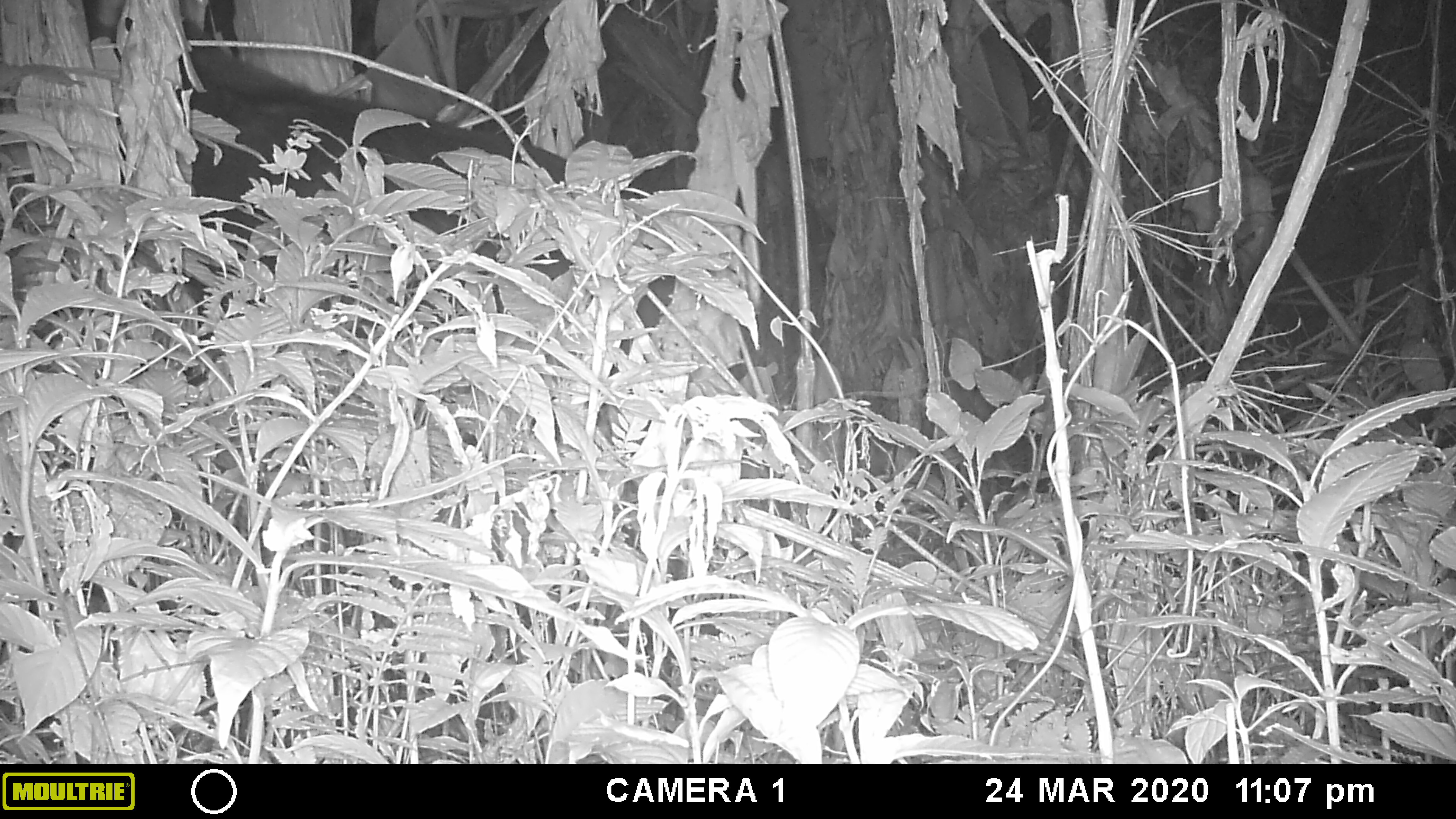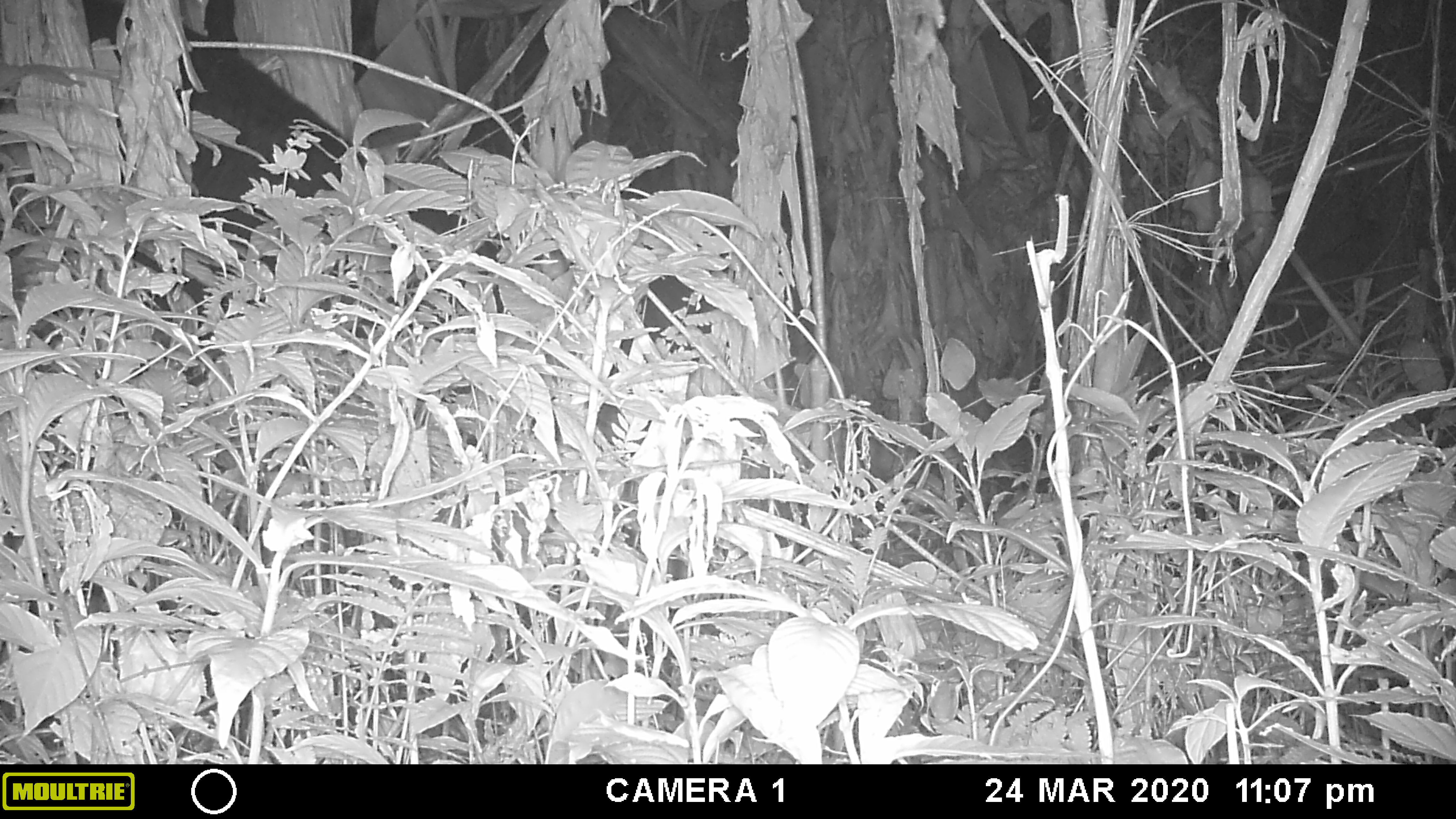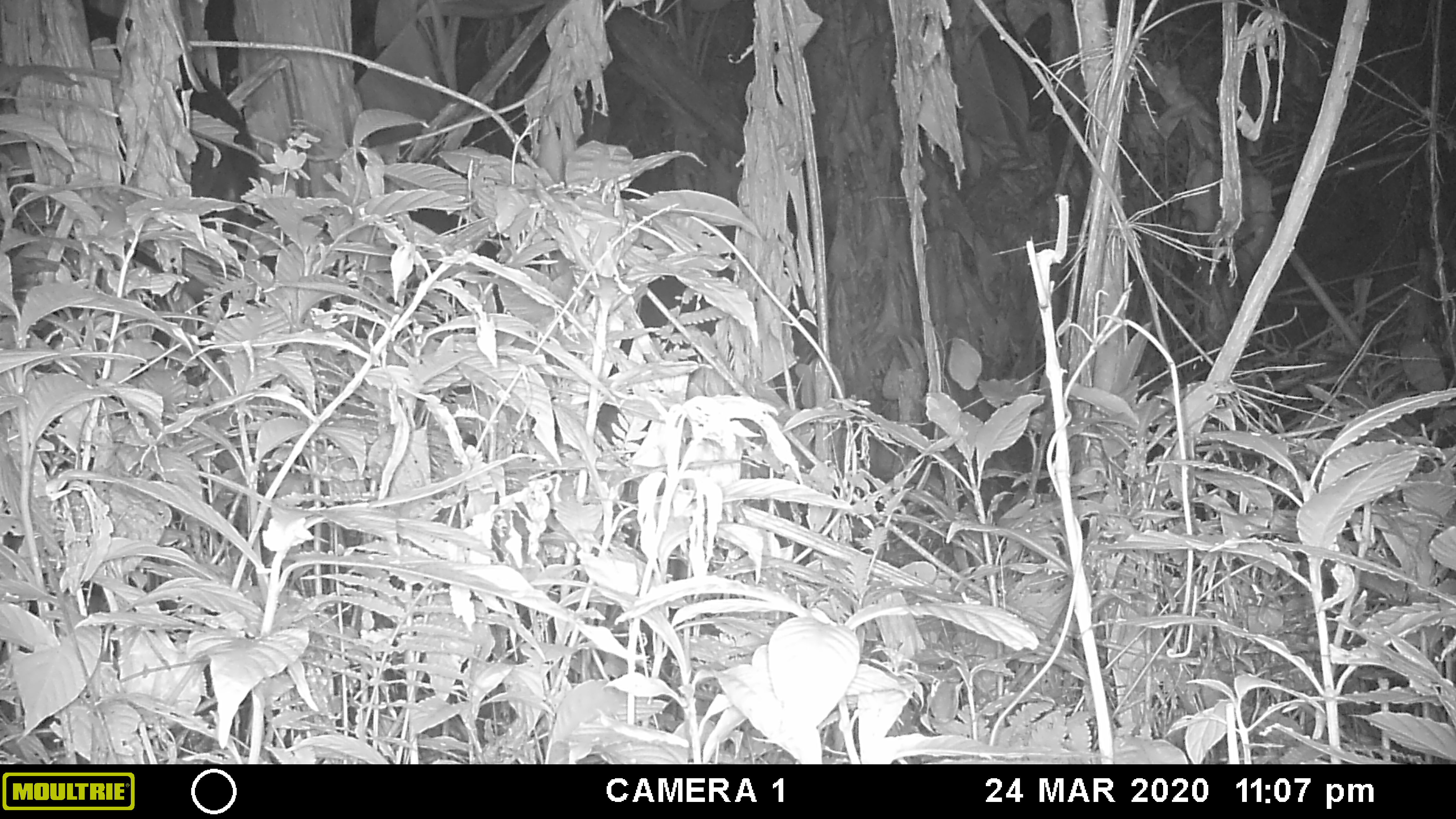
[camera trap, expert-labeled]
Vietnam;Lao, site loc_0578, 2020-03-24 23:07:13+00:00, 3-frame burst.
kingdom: Animalia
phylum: Chordata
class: Mammalia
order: Artiodactyla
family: Bovidae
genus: Capricornis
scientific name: Capricornis sumatraensis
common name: chinese serow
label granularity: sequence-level